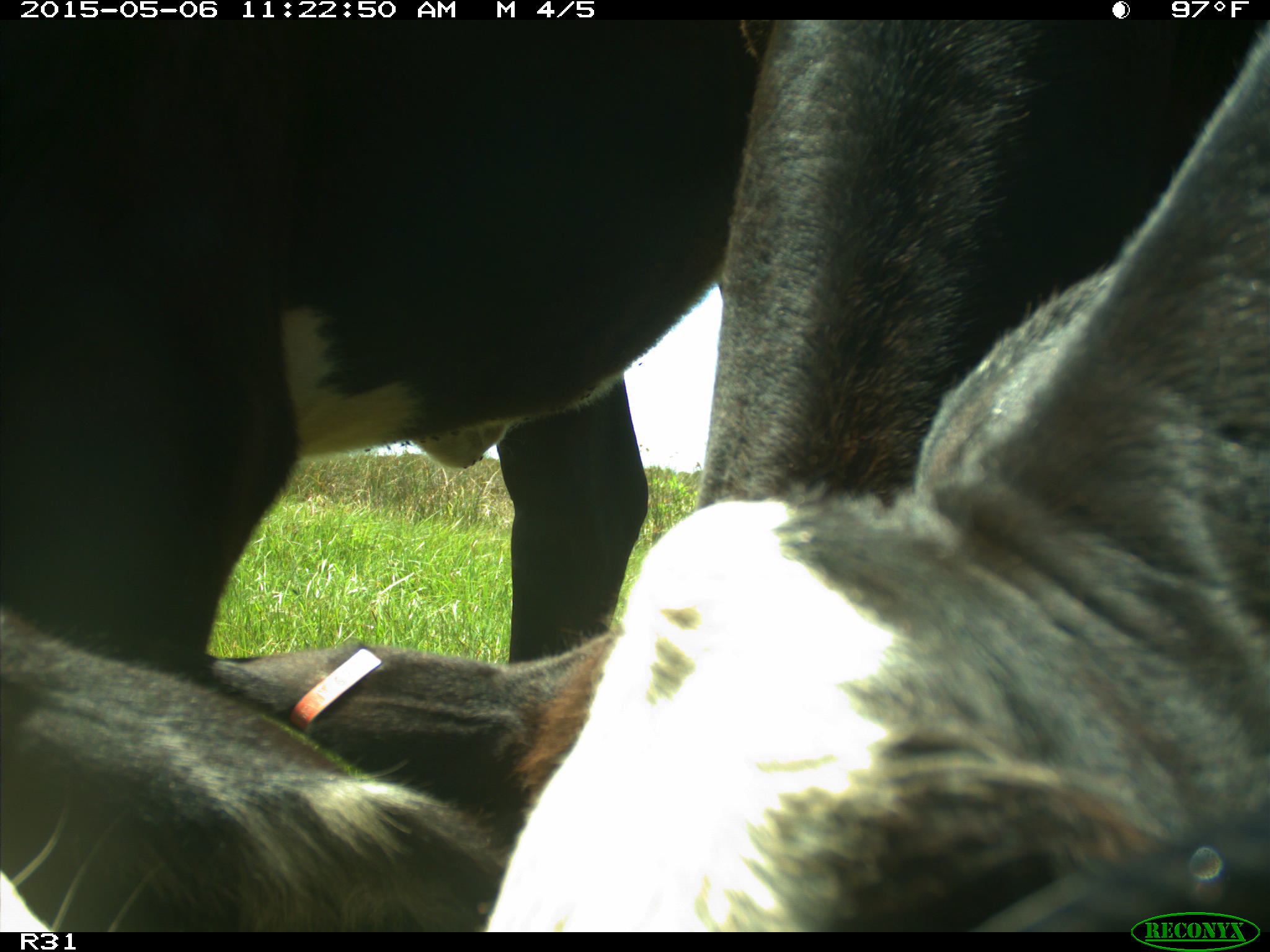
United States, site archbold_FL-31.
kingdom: Animalia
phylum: Chordata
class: Mammalia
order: Artiodactyla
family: Bovidae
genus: Bos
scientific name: Bos taurus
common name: domestic cow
Bos taurus (domestic cow).